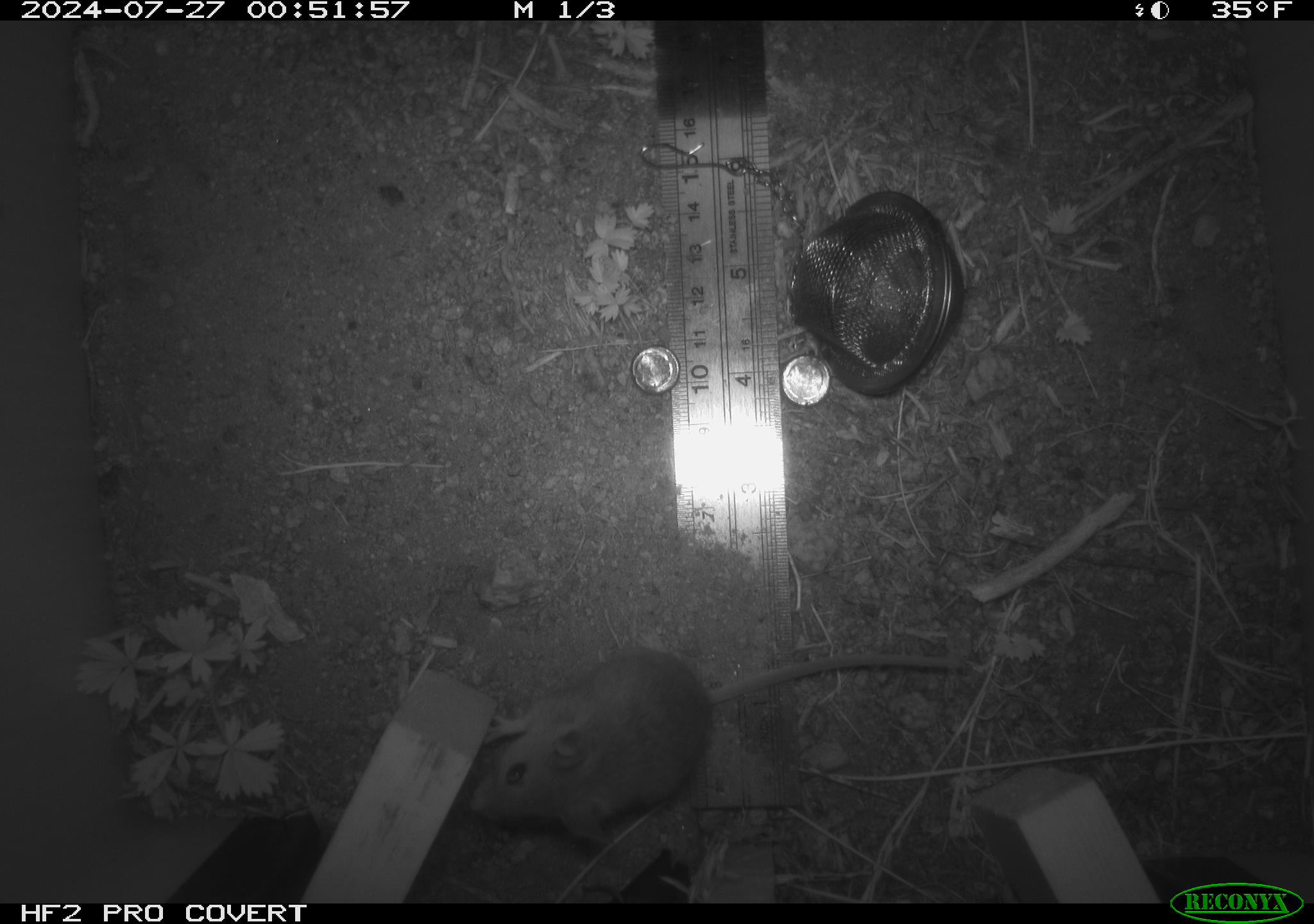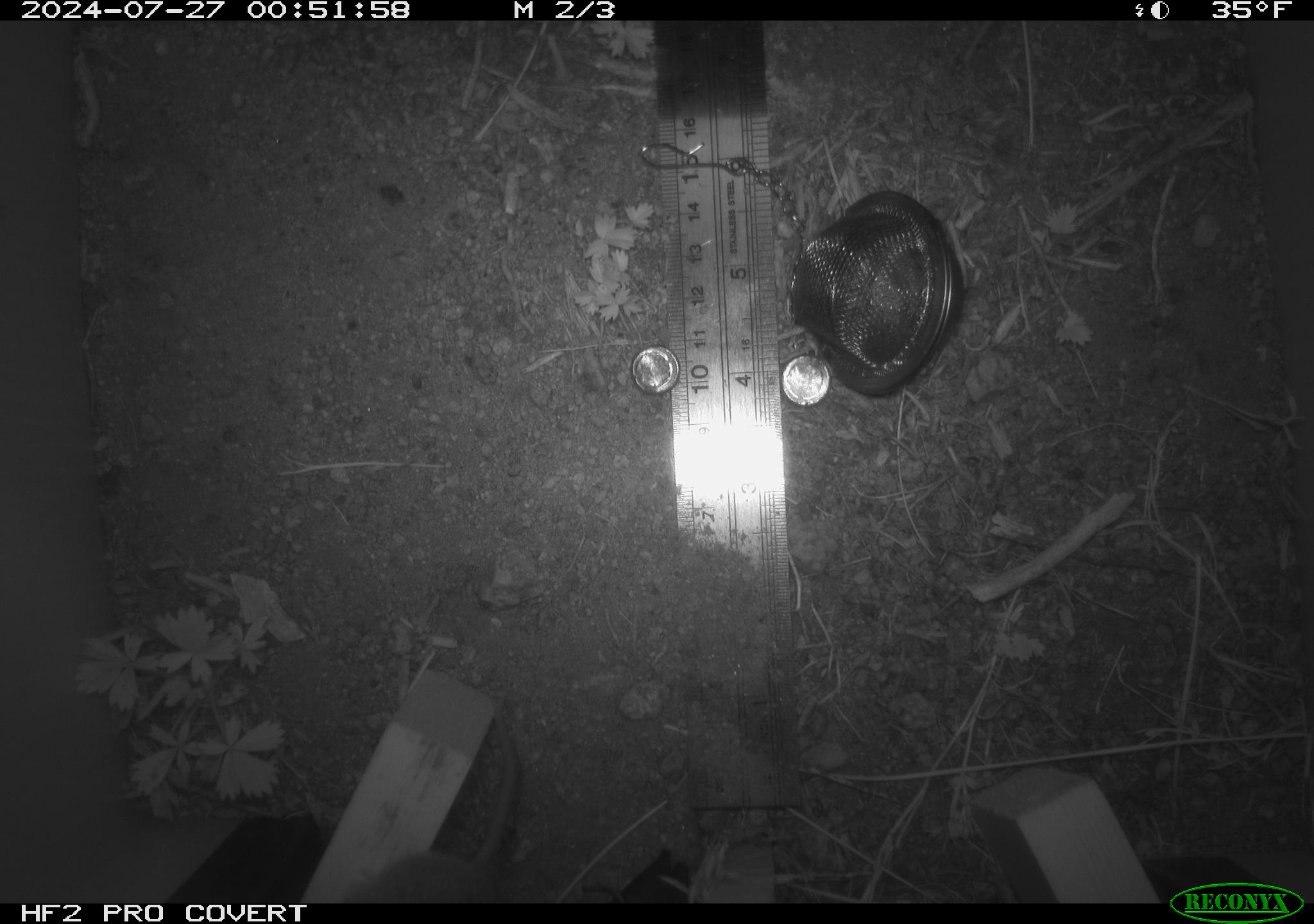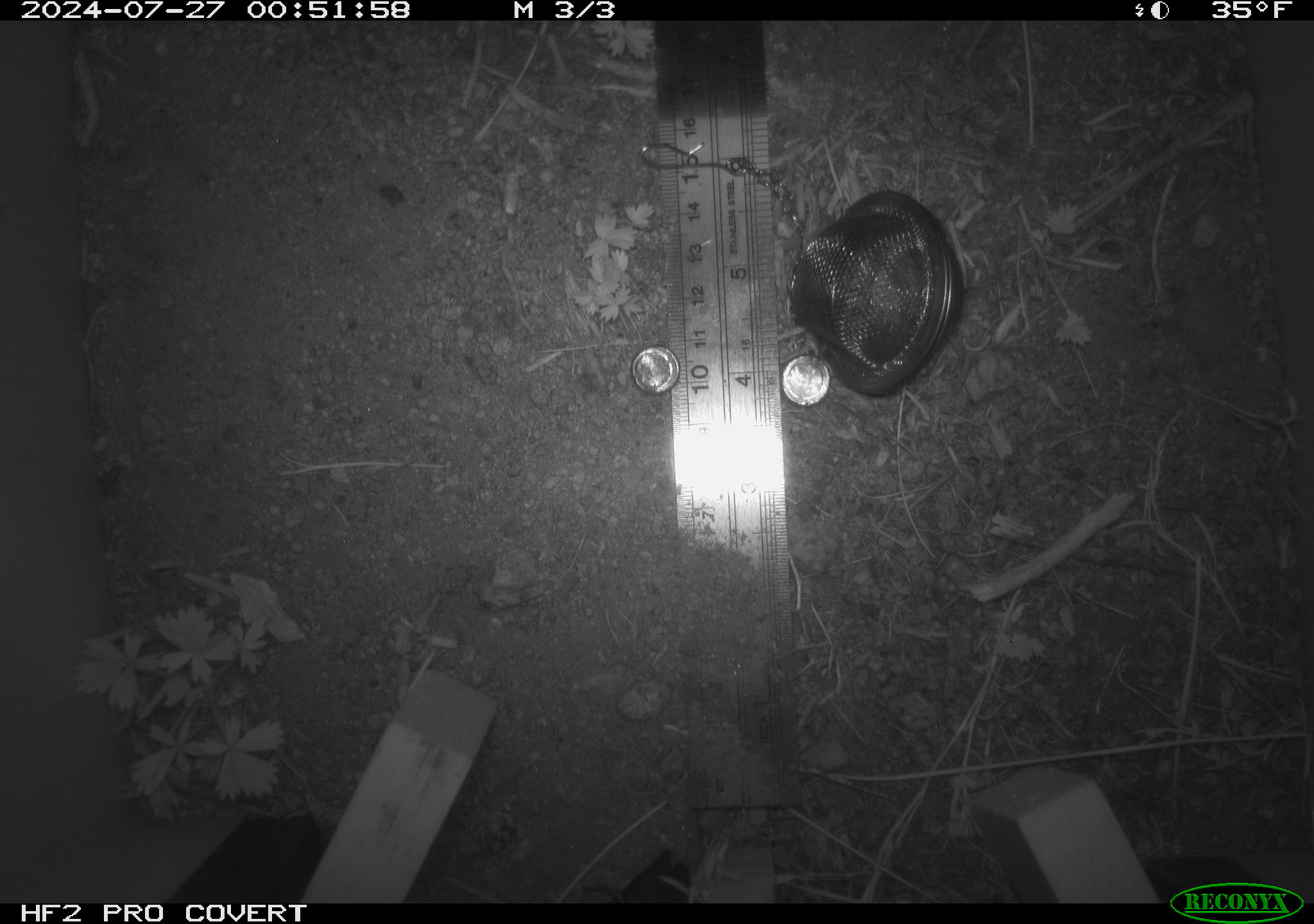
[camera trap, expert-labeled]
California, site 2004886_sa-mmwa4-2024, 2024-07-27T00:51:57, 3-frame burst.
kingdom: Animalia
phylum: Chordata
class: Mammalia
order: Rodentia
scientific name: Rodentia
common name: mouse species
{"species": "mouse species (Rodentia)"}